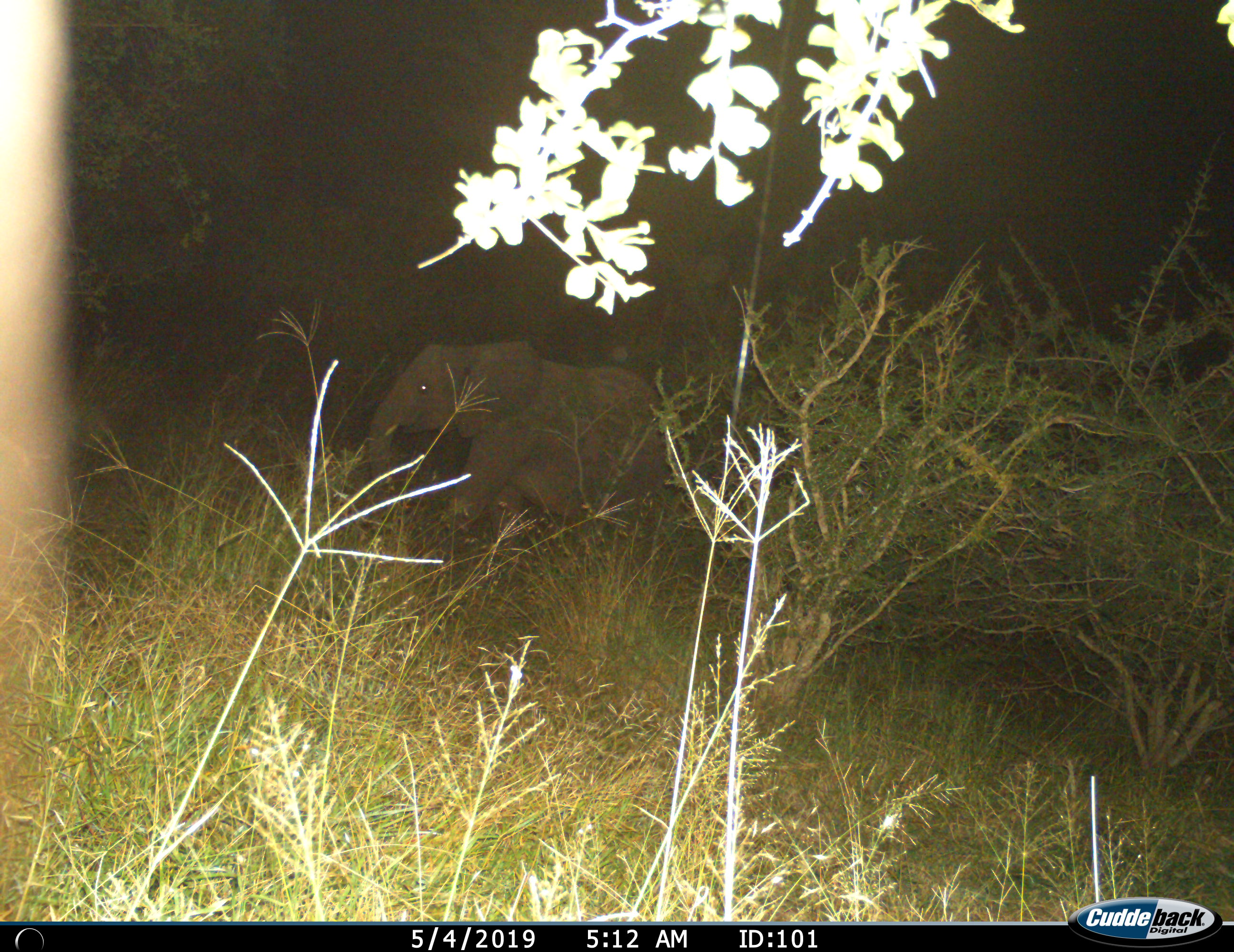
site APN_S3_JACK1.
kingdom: Animalia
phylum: Chordata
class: Mammalia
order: Proboscidea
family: Elephantidae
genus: Loxodonta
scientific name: Loxodonta africana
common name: african bush elephant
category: elephant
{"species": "elephant (african bush elephant) (Loxodonta africana)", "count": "1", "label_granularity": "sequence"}